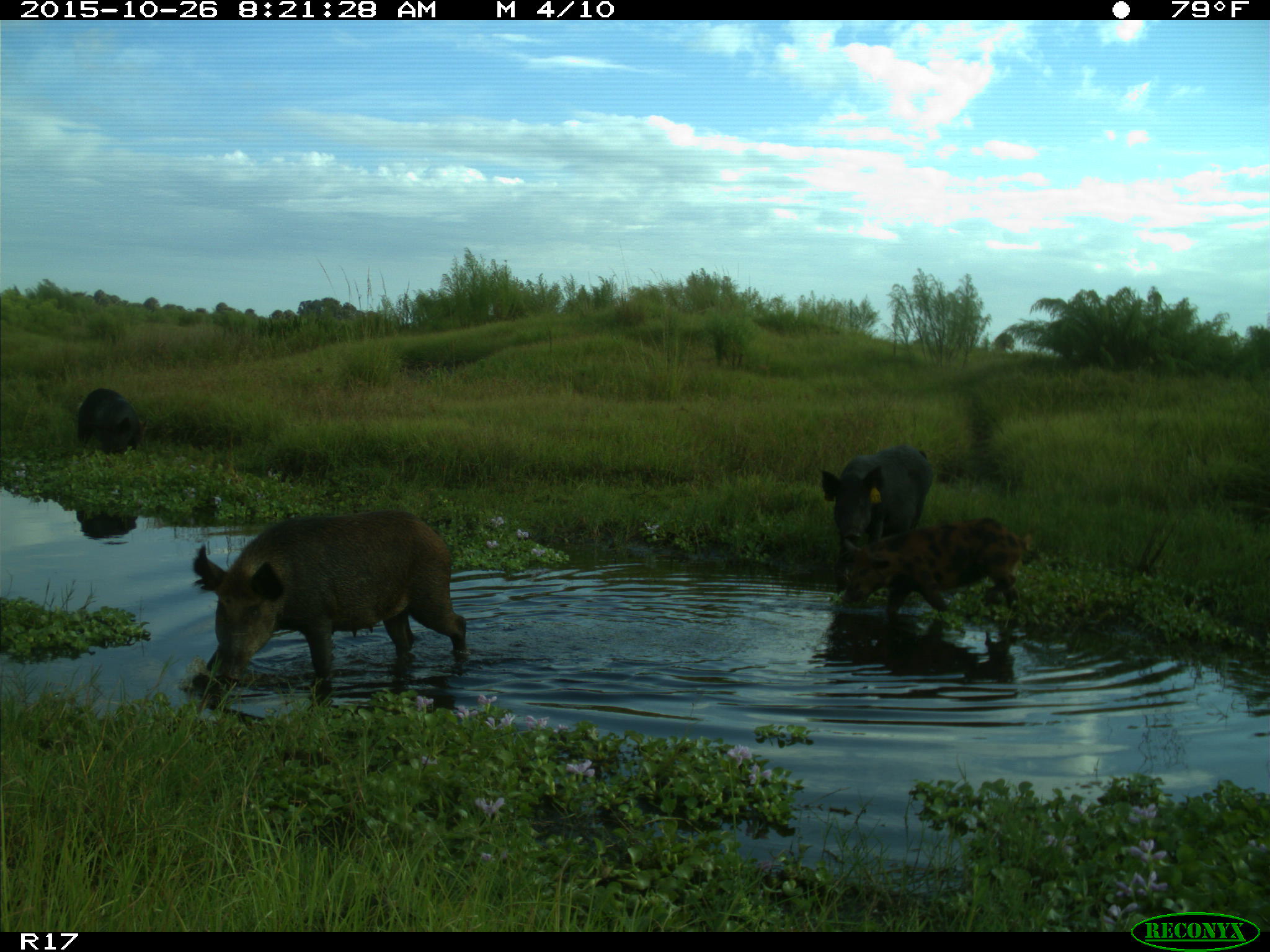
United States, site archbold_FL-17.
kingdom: Animalia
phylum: Chordata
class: Mammalia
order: Artiodactyla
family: Suidae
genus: Sus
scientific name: Sus scrofa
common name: wild boar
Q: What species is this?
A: Sus scrofa (wild boar).